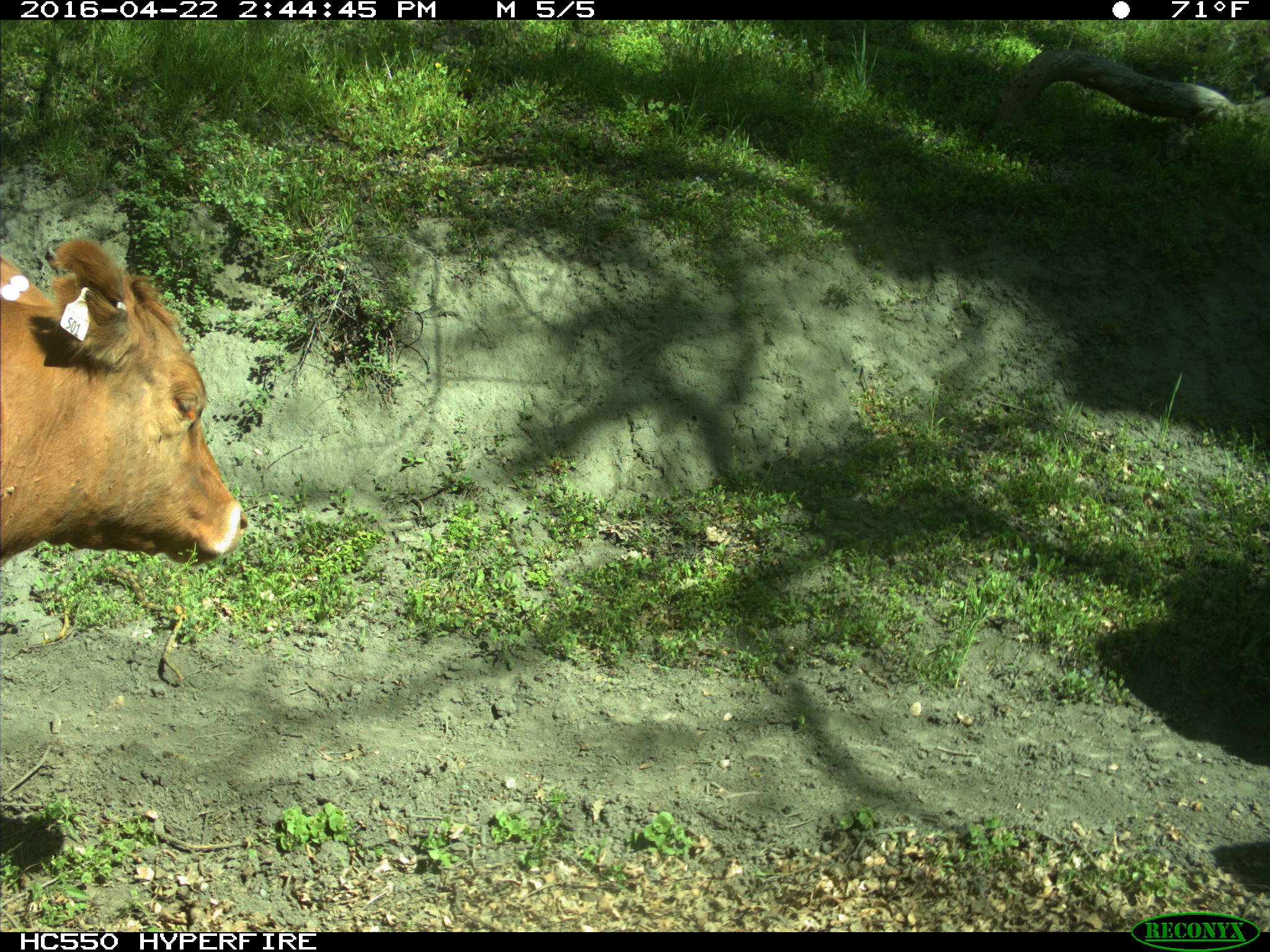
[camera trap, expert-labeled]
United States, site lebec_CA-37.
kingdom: Animalia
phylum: Chordata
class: Mammalia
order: Artiodactyla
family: Bovidae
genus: Bos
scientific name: Bos taurus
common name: domestic cow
Bos taurus (domestic cow).